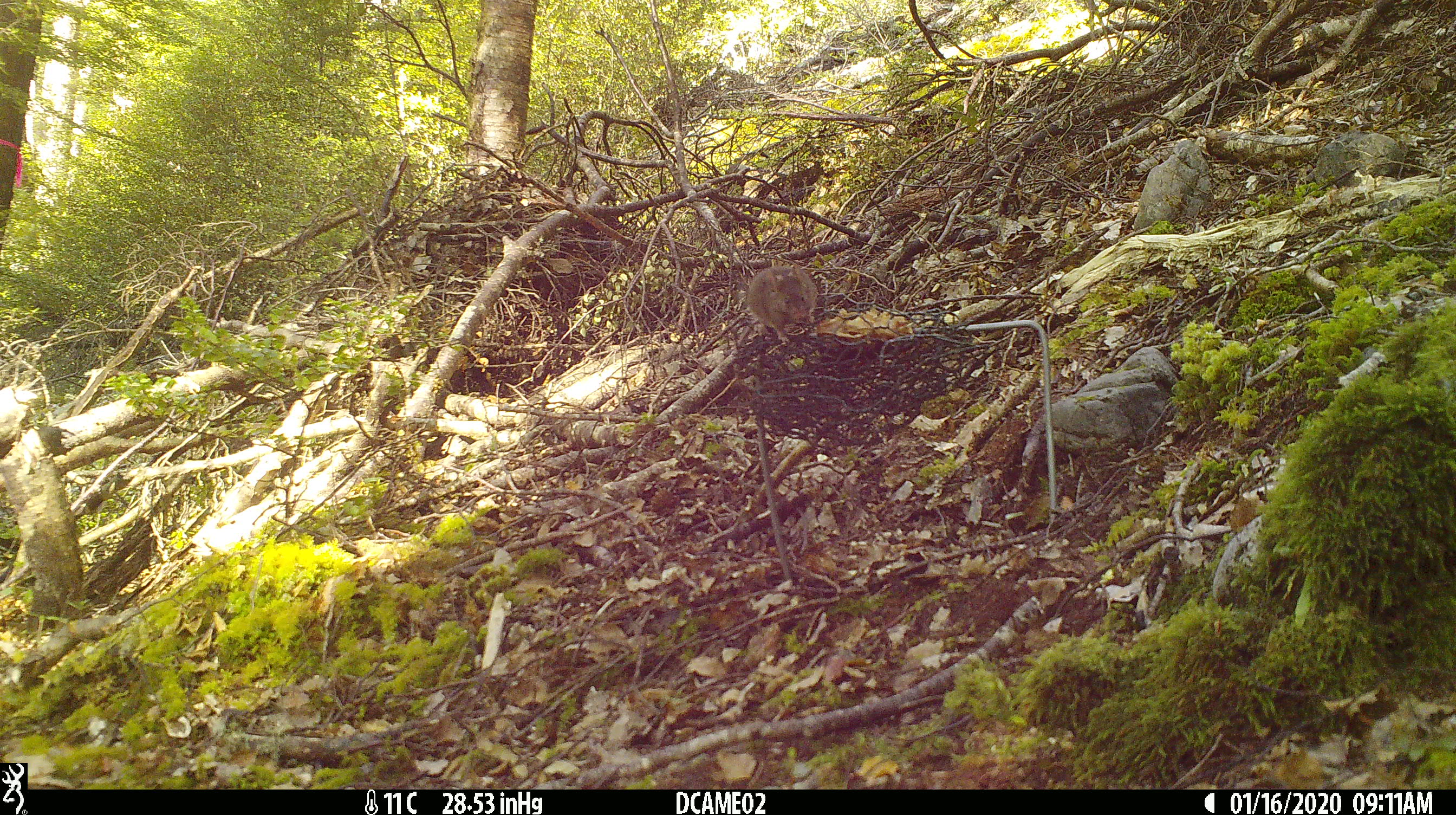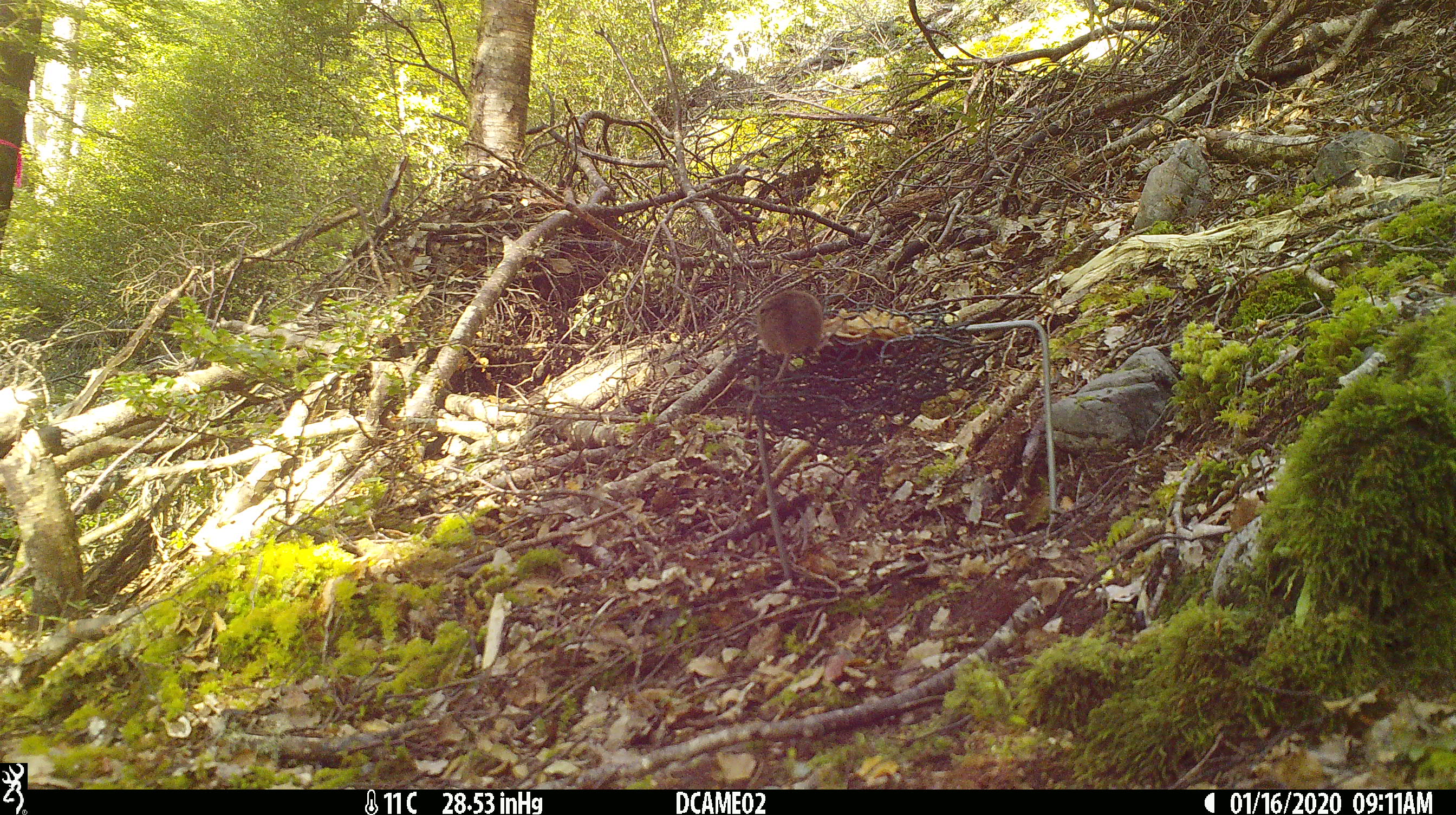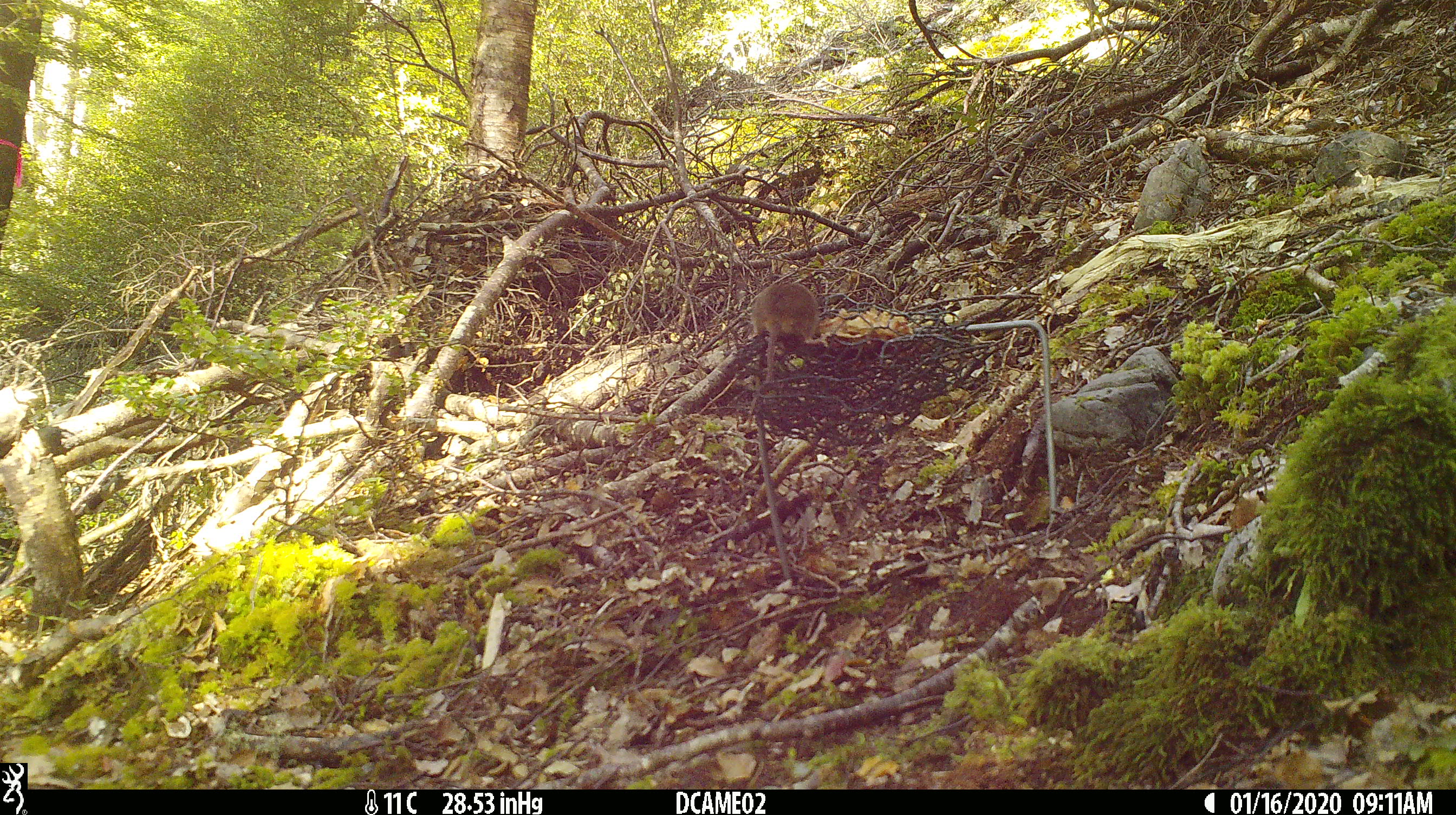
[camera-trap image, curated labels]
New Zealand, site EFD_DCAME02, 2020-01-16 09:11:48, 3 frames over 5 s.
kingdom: Animalia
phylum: Chordata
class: Mammalia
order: Rodentia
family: Muridae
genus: Mus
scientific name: Mus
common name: mouse